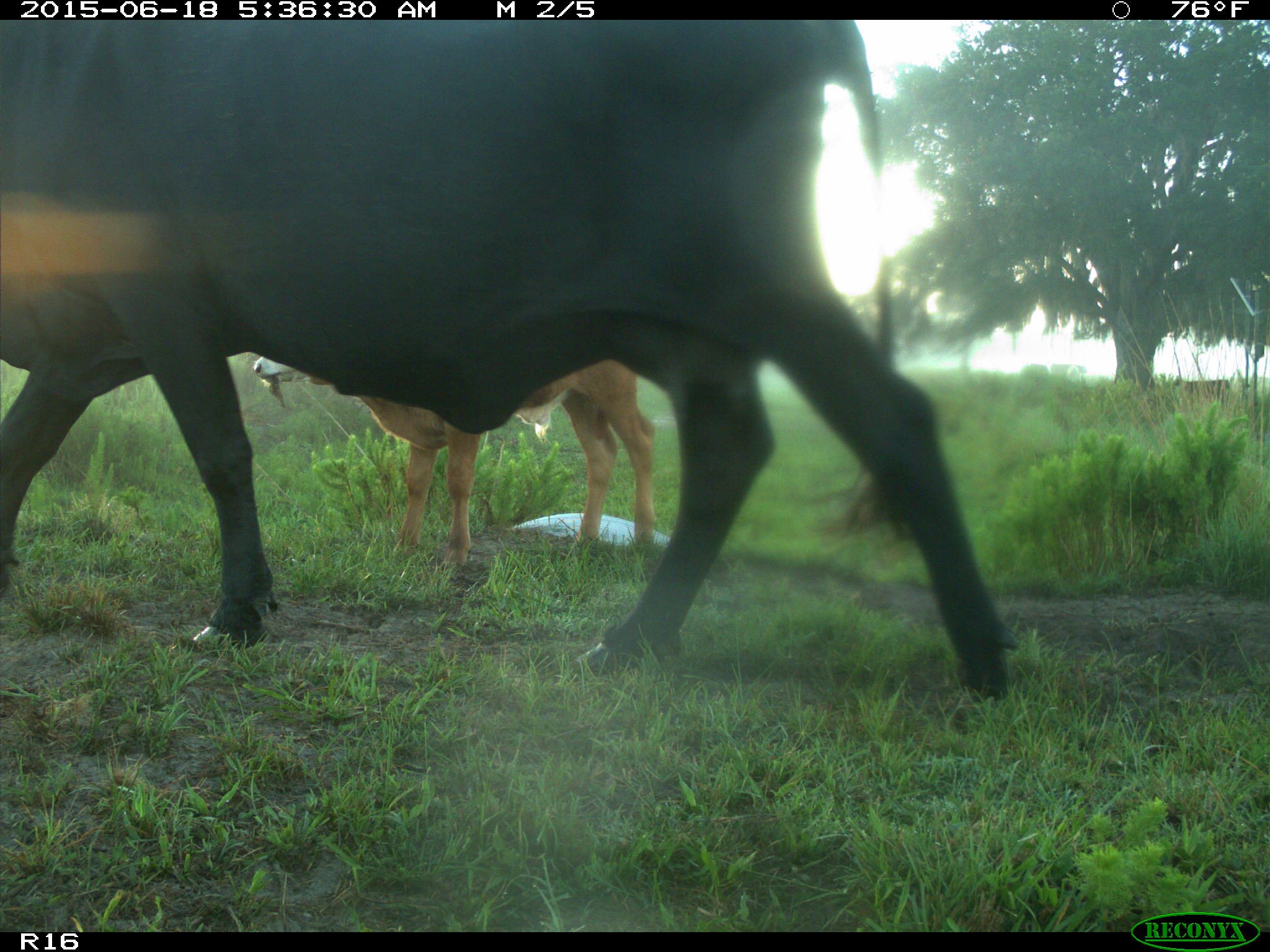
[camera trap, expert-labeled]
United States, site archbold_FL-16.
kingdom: Animalia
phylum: Chordata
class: Mammalia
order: Artiodactyla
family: Bovidae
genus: Bos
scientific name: Bos taurus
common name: domestic cow